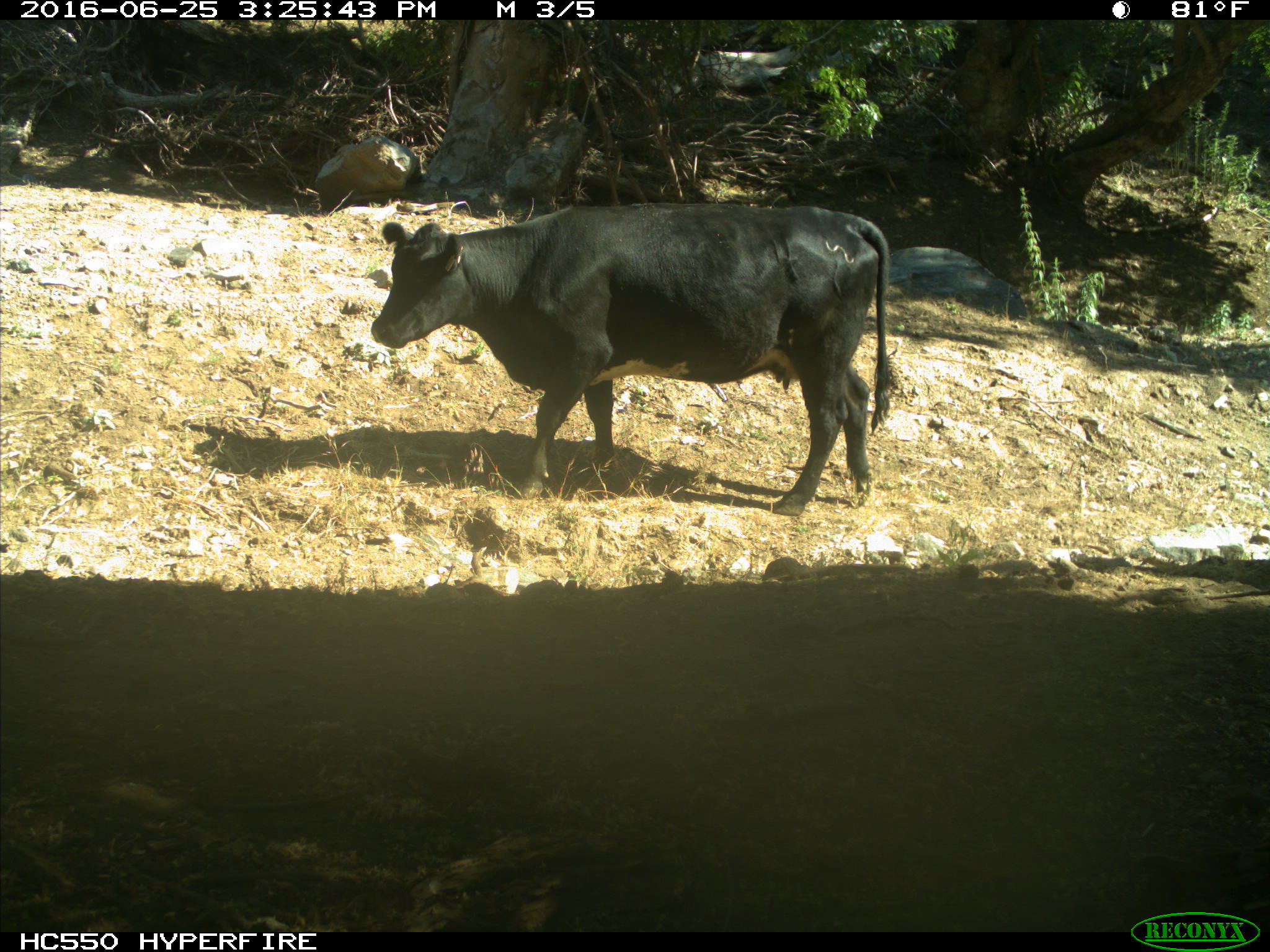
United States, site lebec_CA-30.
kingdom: Animalia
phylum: Chordata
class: Mammalia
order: Artiodactyla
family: Bovidae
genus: Bos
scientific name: Bos taurus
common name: domestic cow